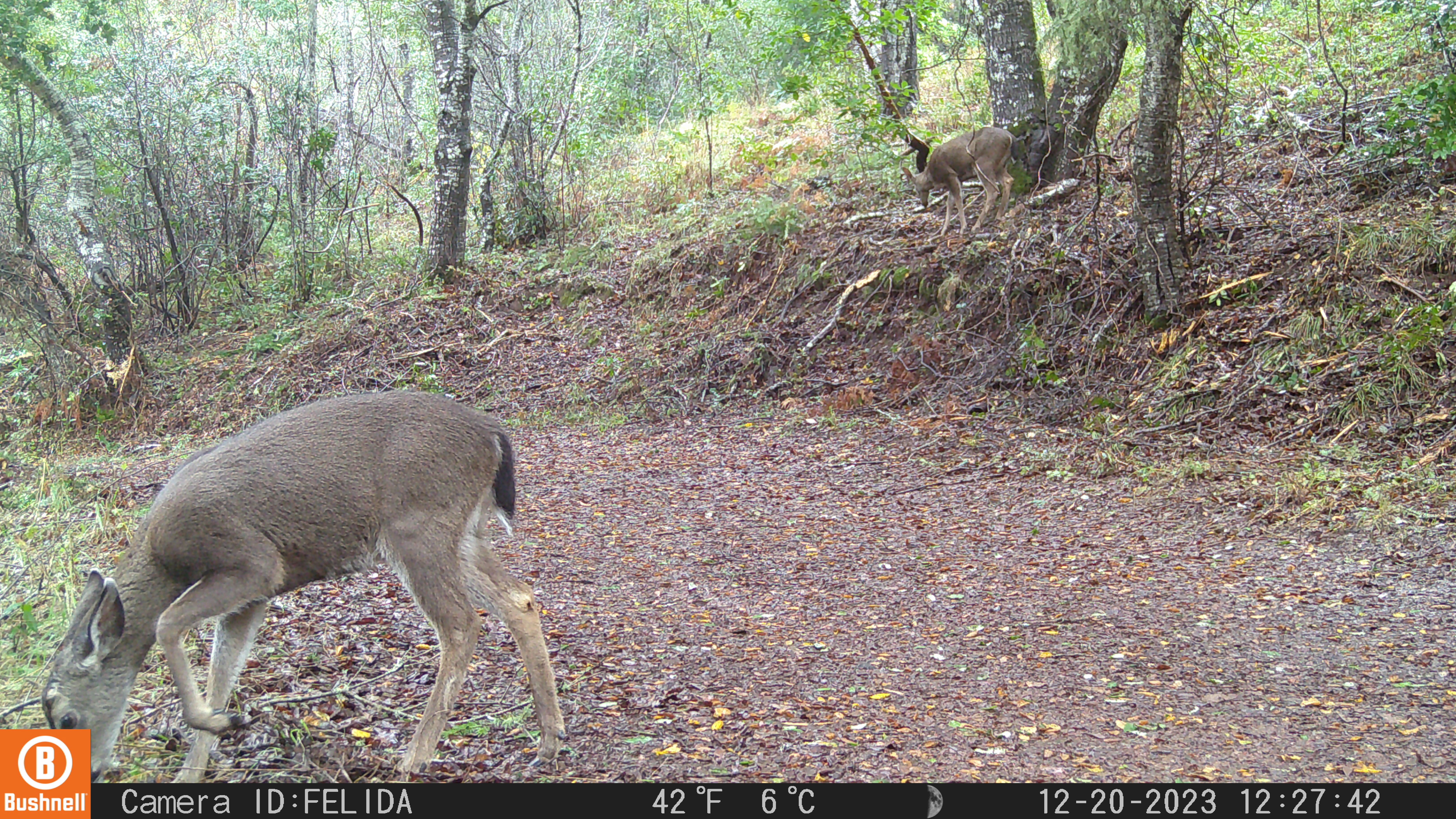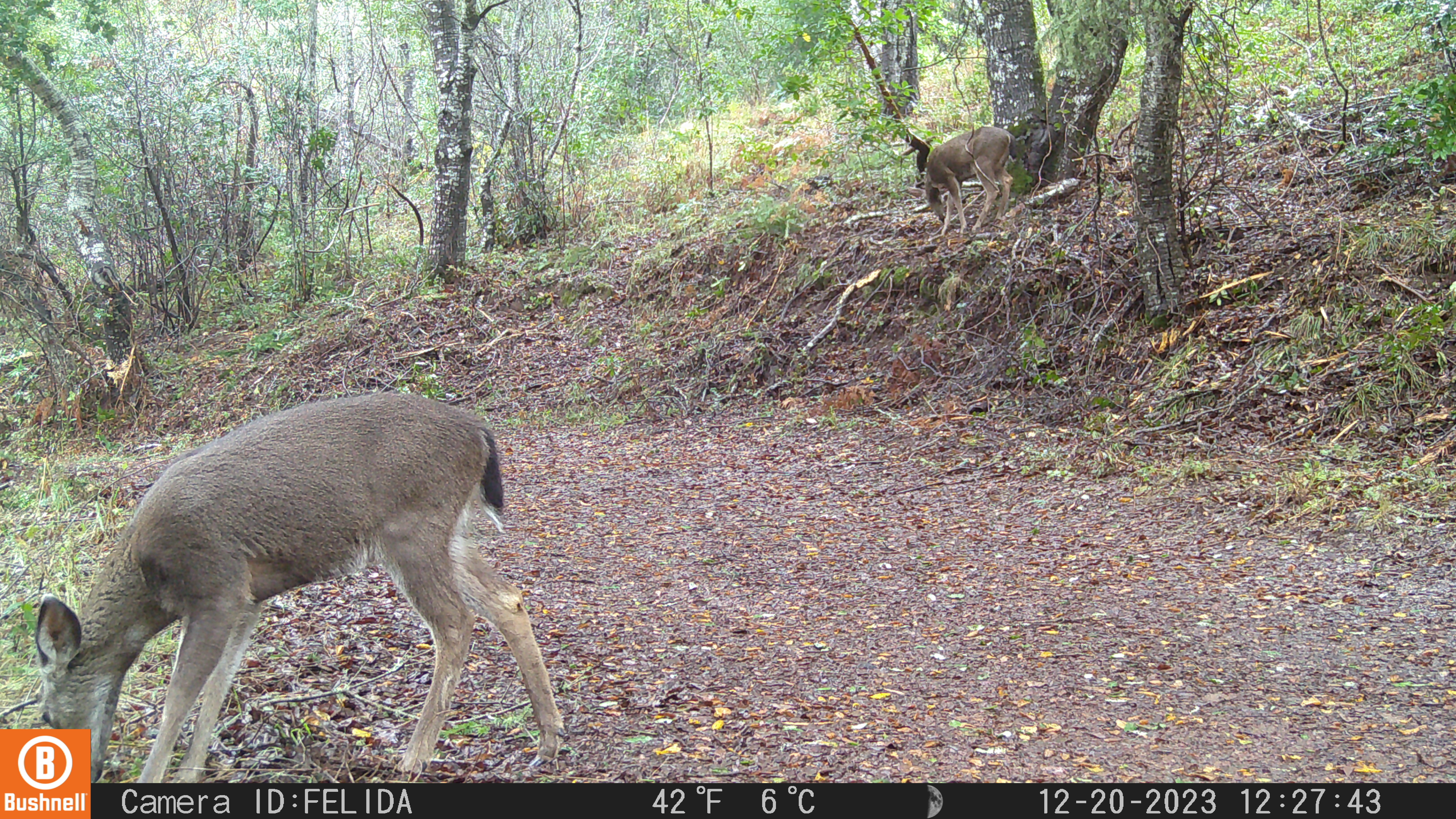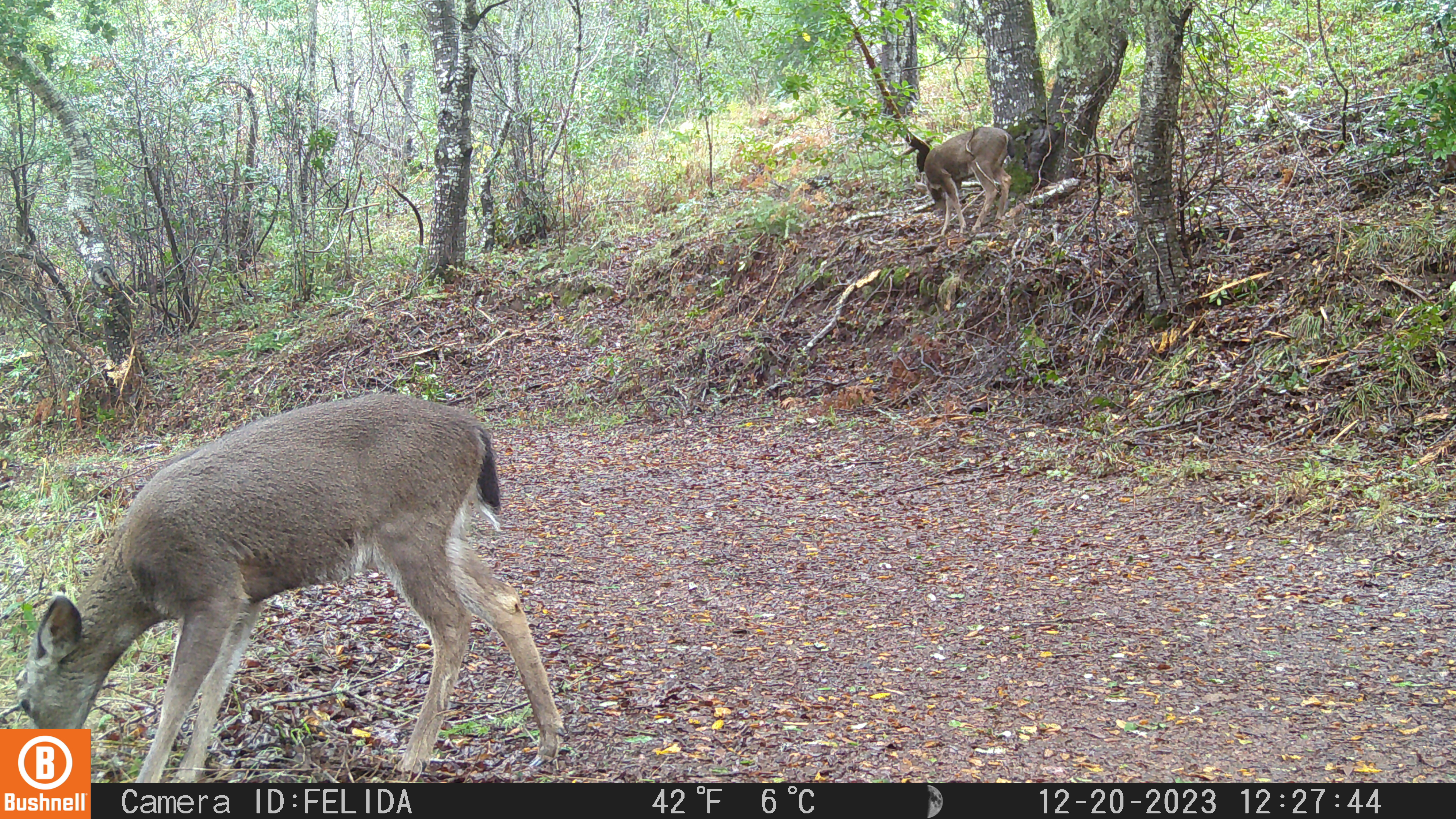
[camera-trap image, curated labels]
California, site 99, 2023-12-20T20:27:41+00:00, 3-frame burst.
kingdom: Animalia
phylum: Chordata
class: Mammalia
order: Artiodactyla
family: Cervidae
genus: Odocoileus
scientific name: Odocoileus hemionus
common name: mule deer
Mule deer (Odocoileus hemionus).